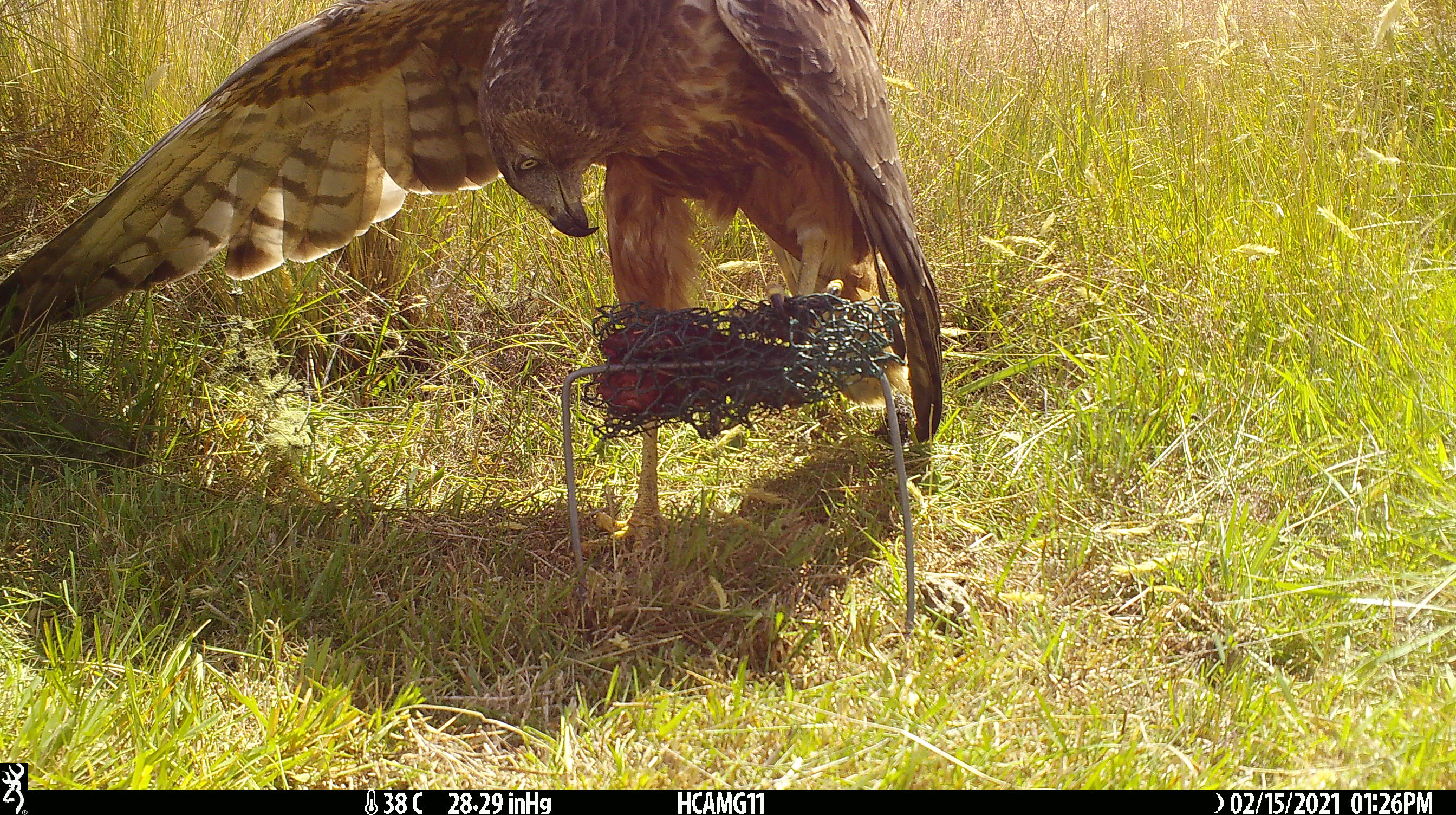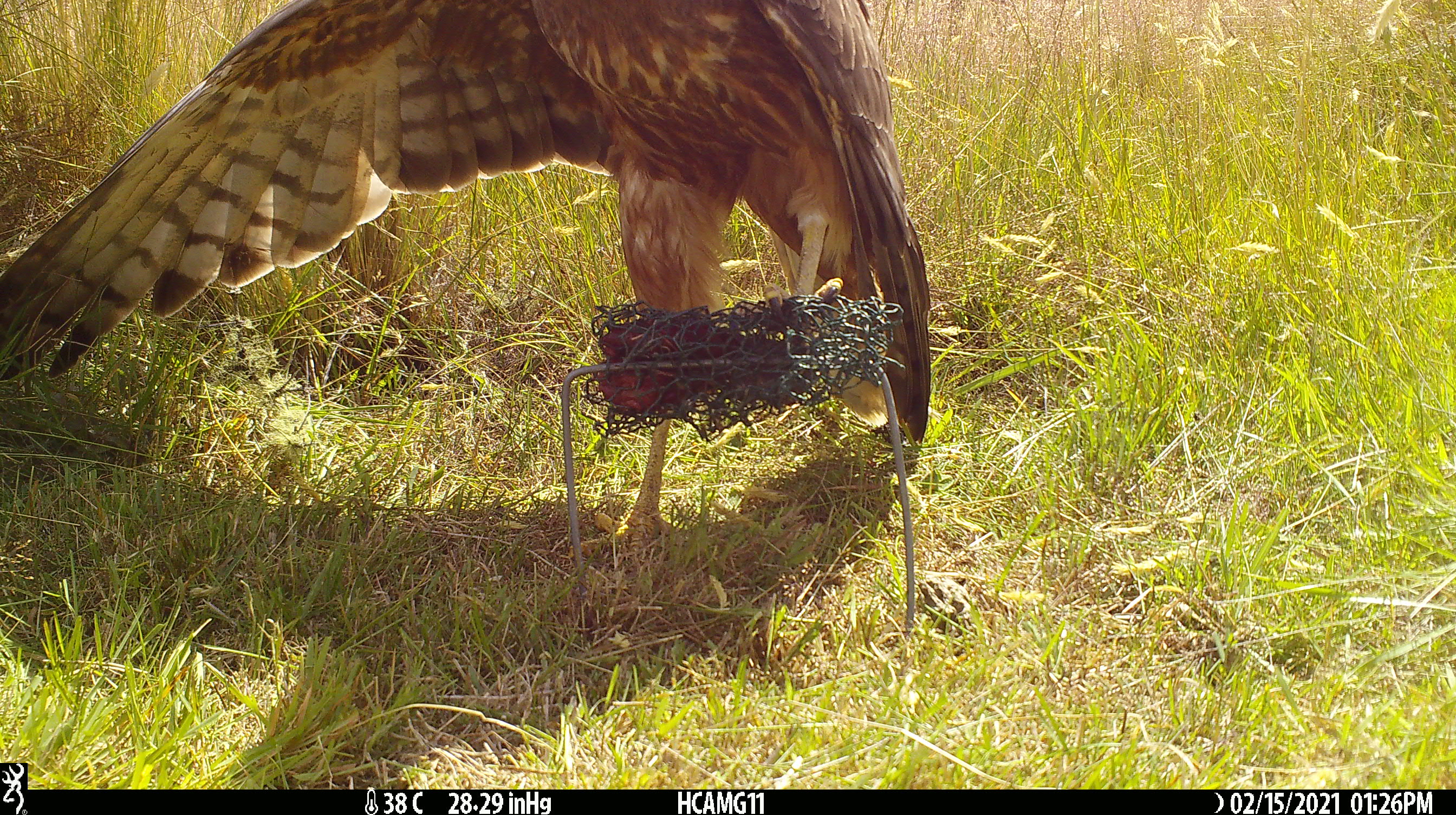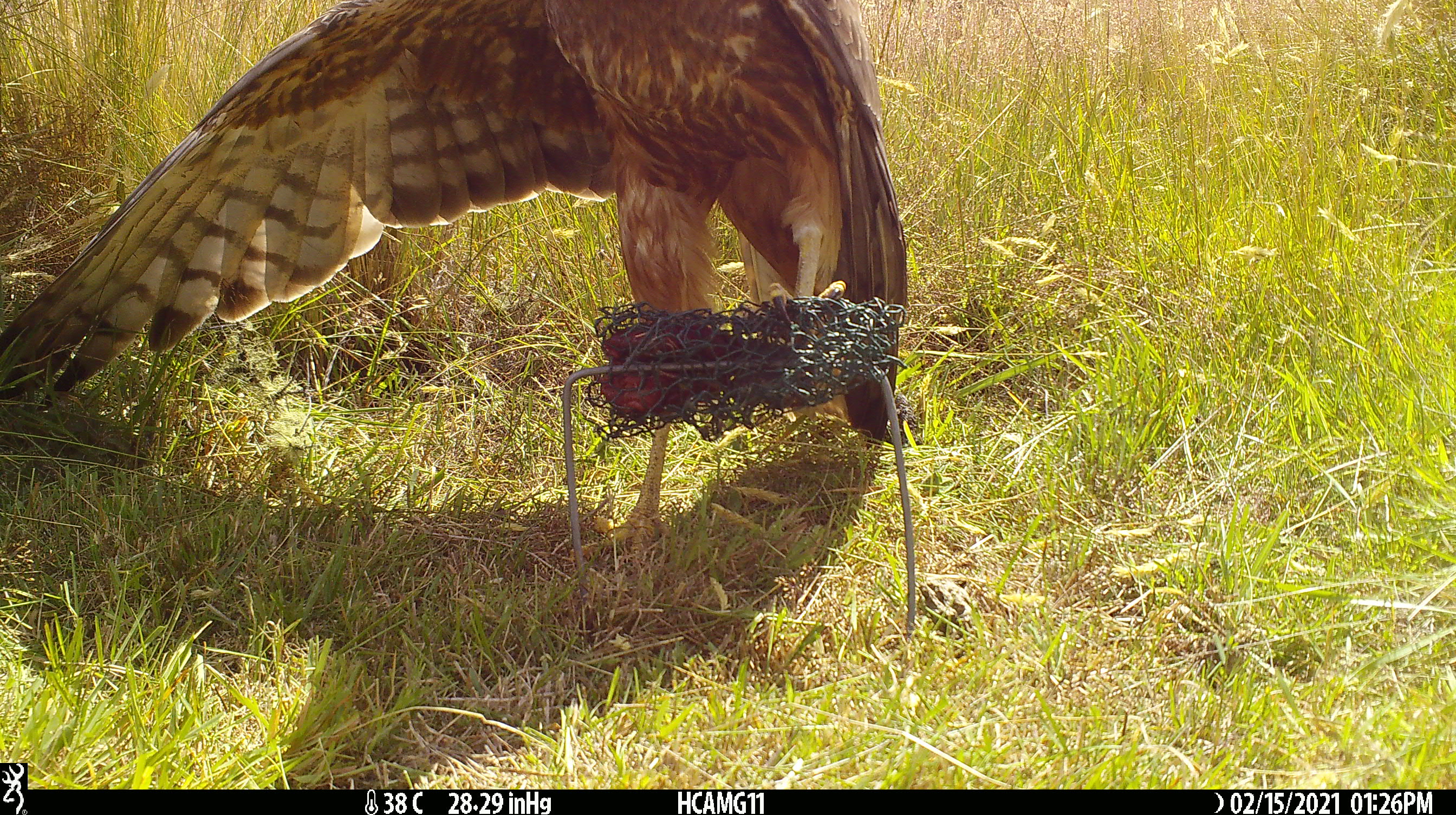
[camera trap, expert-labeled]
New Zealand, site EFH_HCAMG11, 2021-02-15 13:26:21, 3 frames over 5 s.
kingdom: Animalia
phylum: Chordata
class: Aves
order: Accipitriformes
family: Accipitridae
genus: Circus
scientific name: Circus approximans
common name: swamp harrier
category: harrier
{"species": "harrier (swamp harrier) (Circus approximans)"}